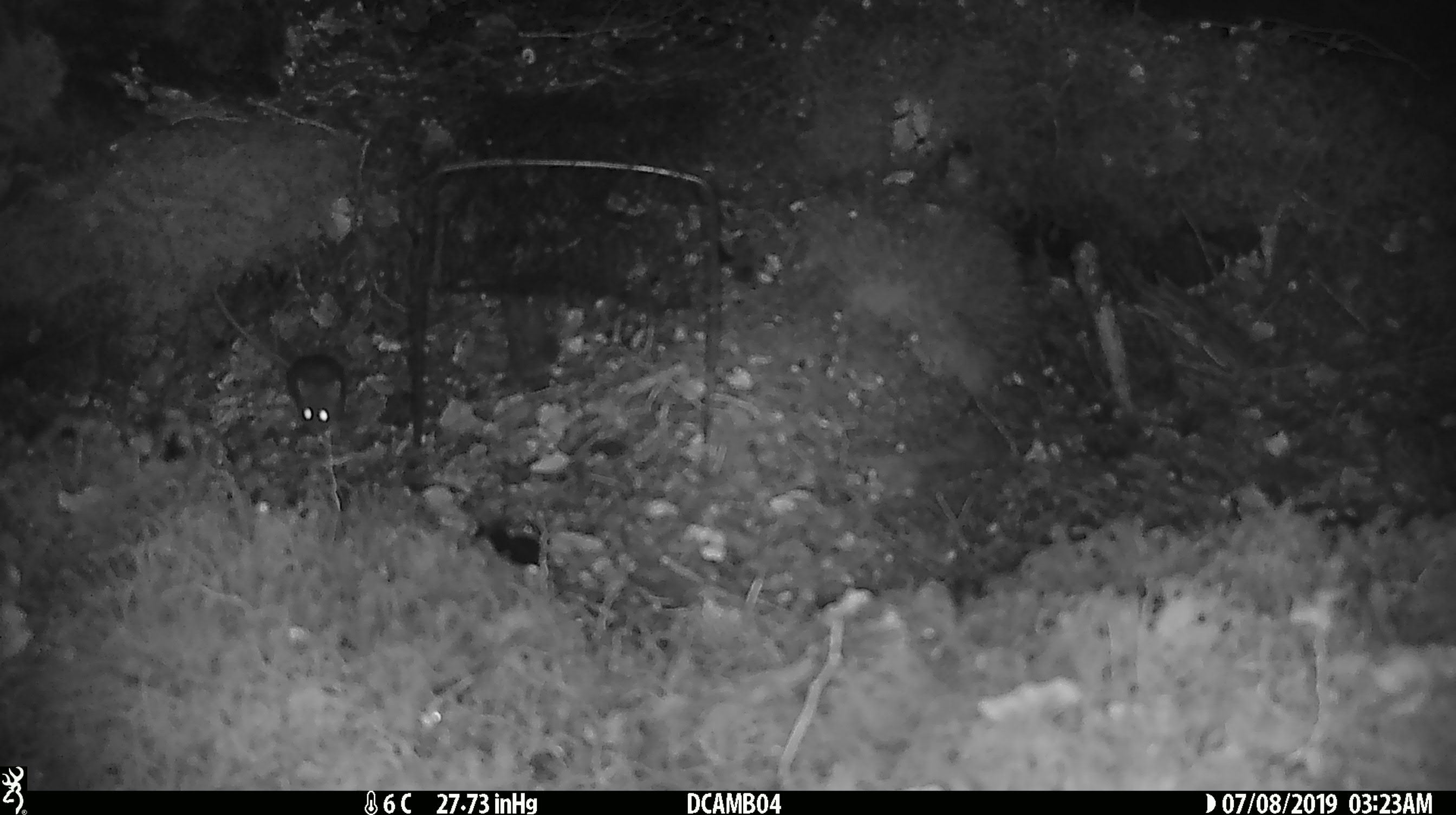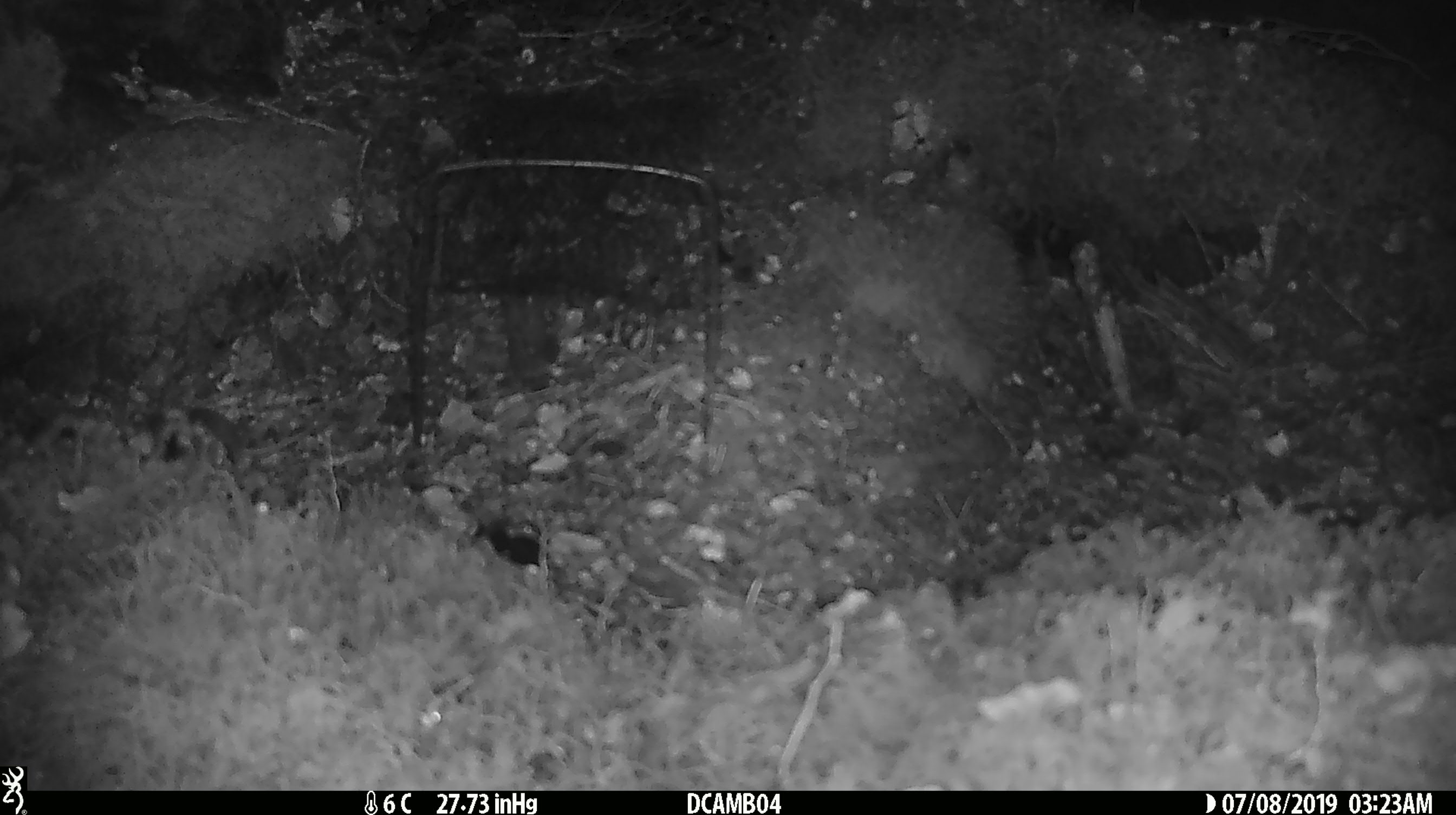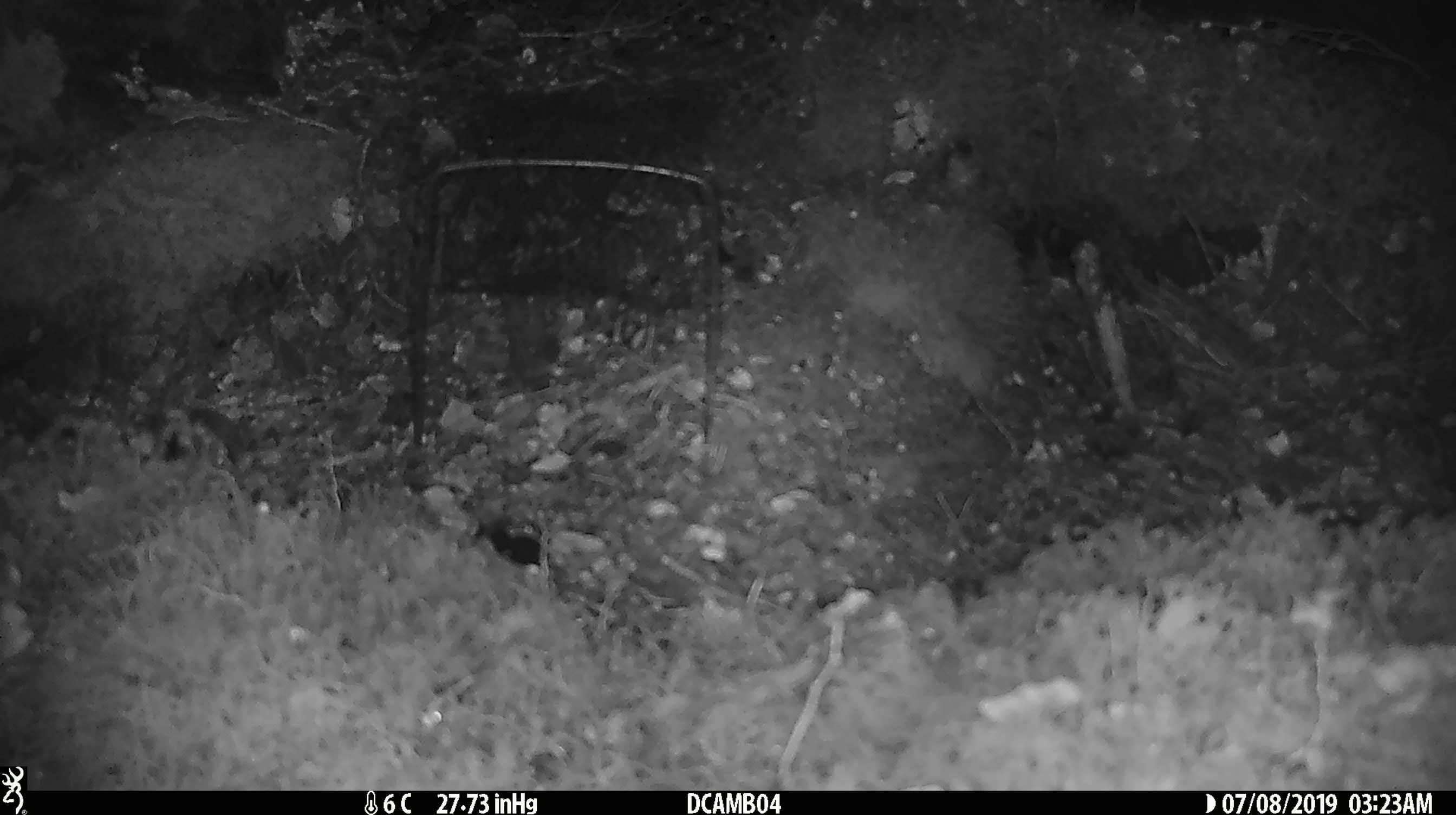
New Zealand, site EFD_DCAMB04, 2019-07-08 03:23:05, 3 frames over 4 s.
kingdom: Animalia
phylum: Chordata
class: Mammalia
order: Rodentia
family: Muridae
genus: Mus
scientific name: Mus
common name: mouse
Mouse (Mus).